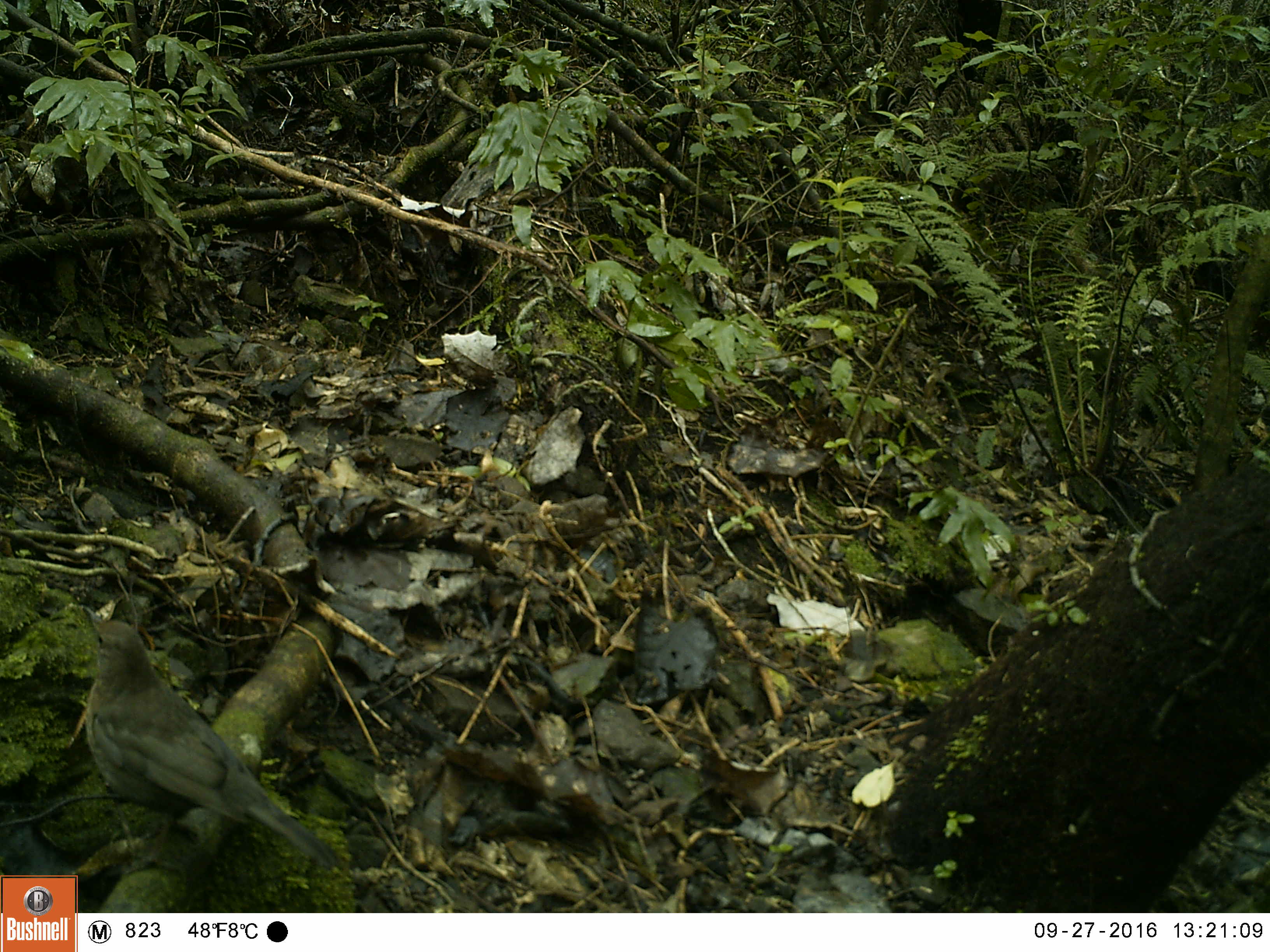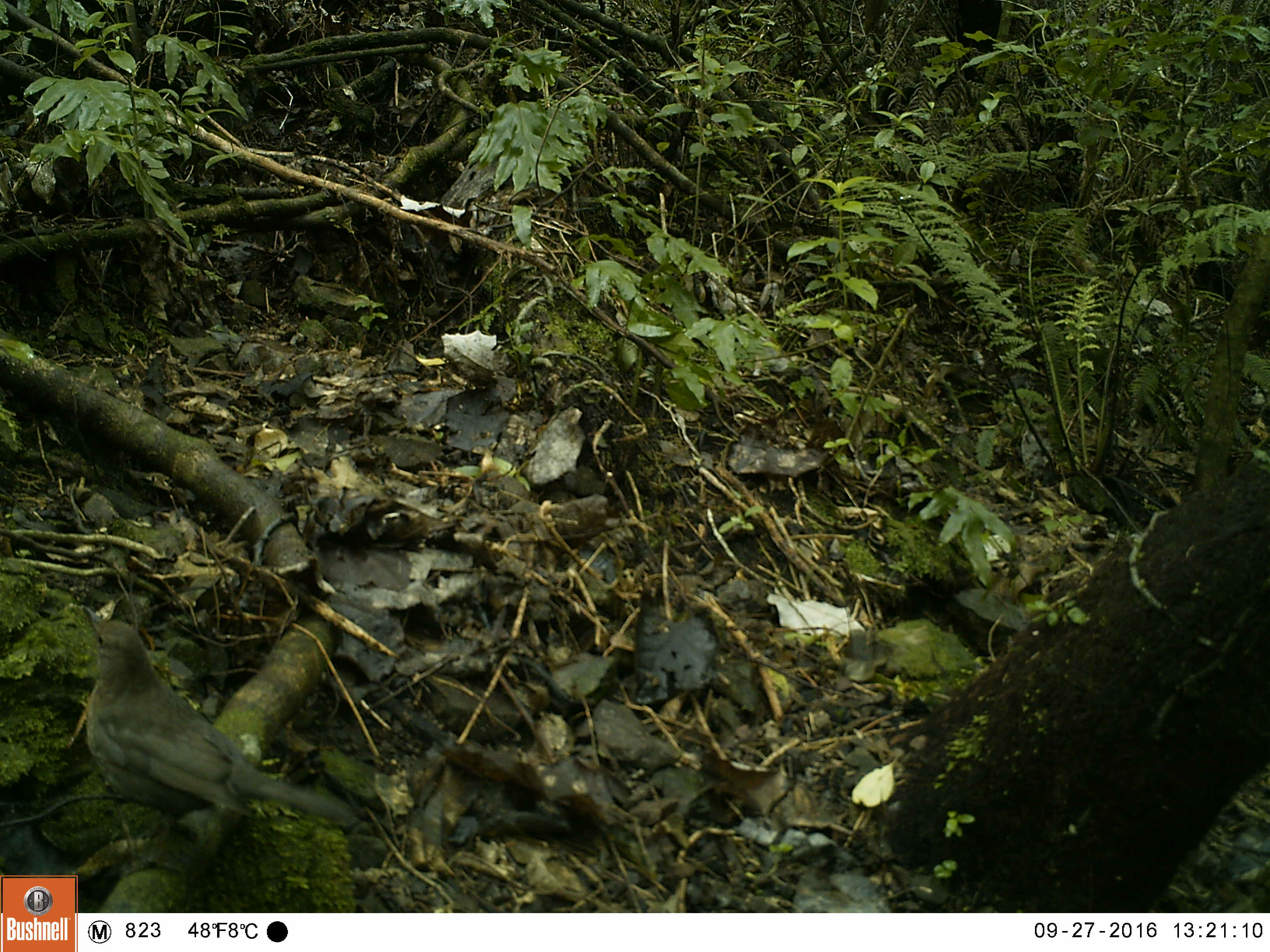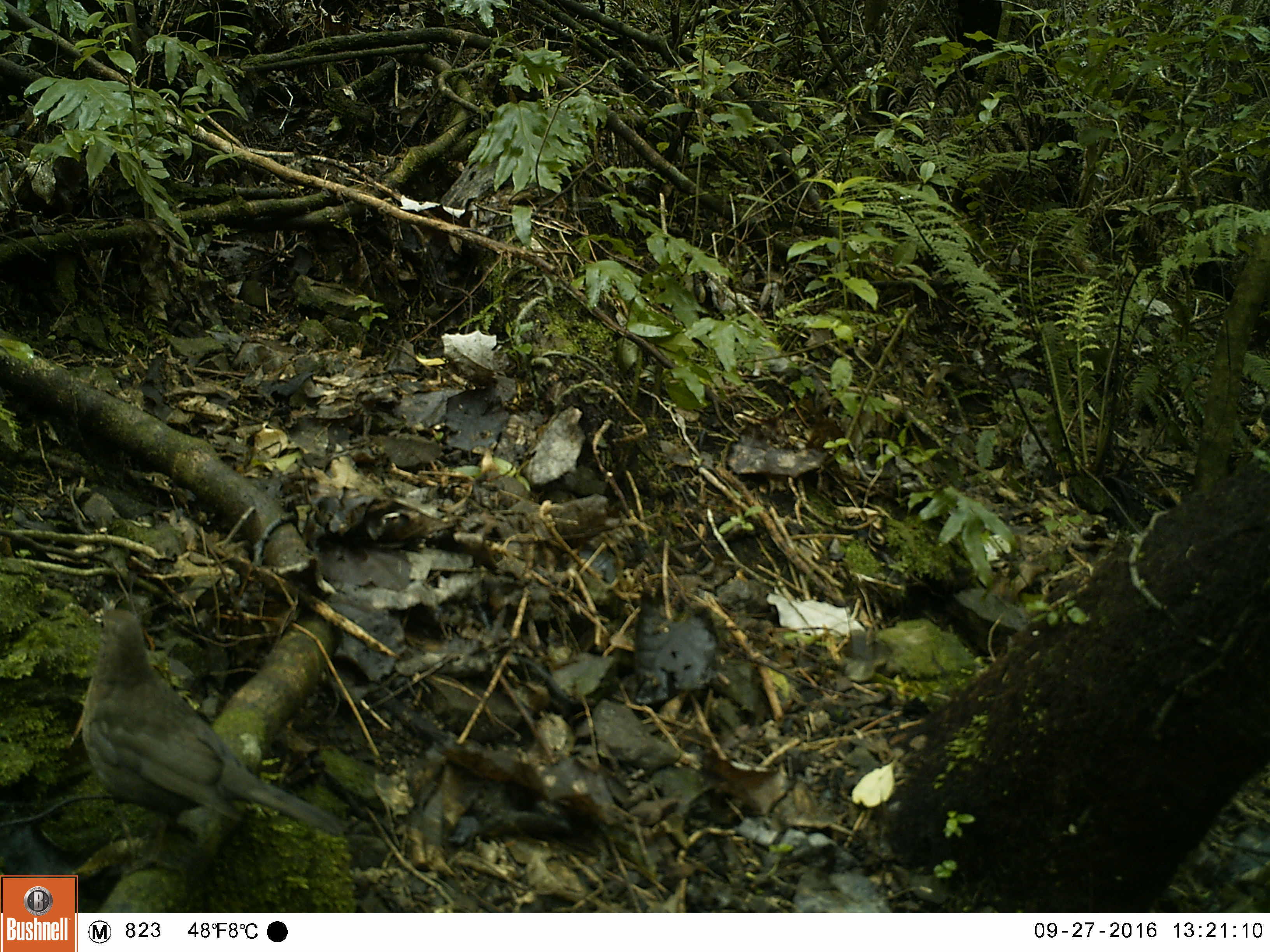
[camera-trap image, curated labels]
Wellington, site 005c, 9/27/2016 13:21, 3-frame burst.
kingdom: Animalia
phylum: Chordata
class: Aves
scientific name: Aves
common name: bird